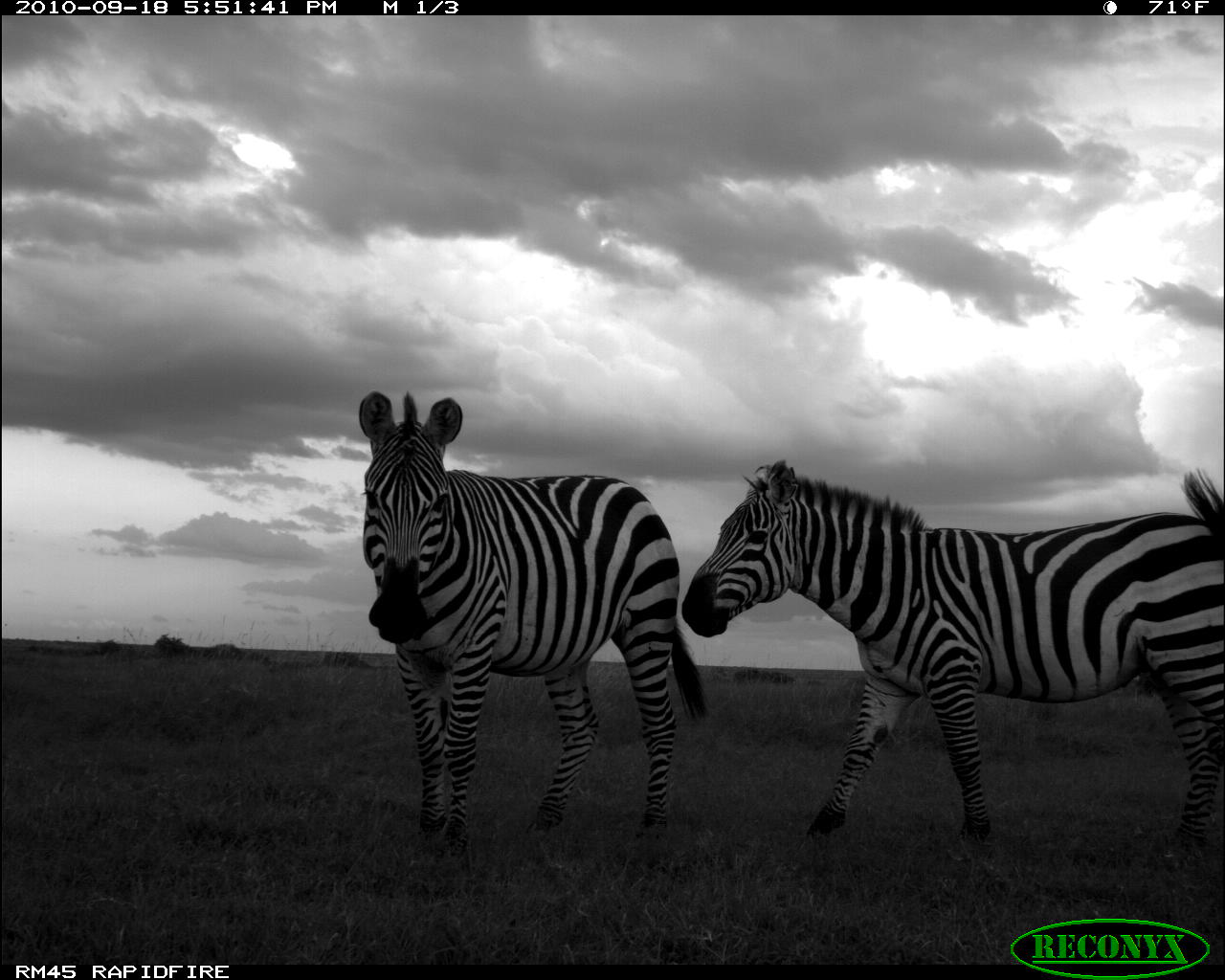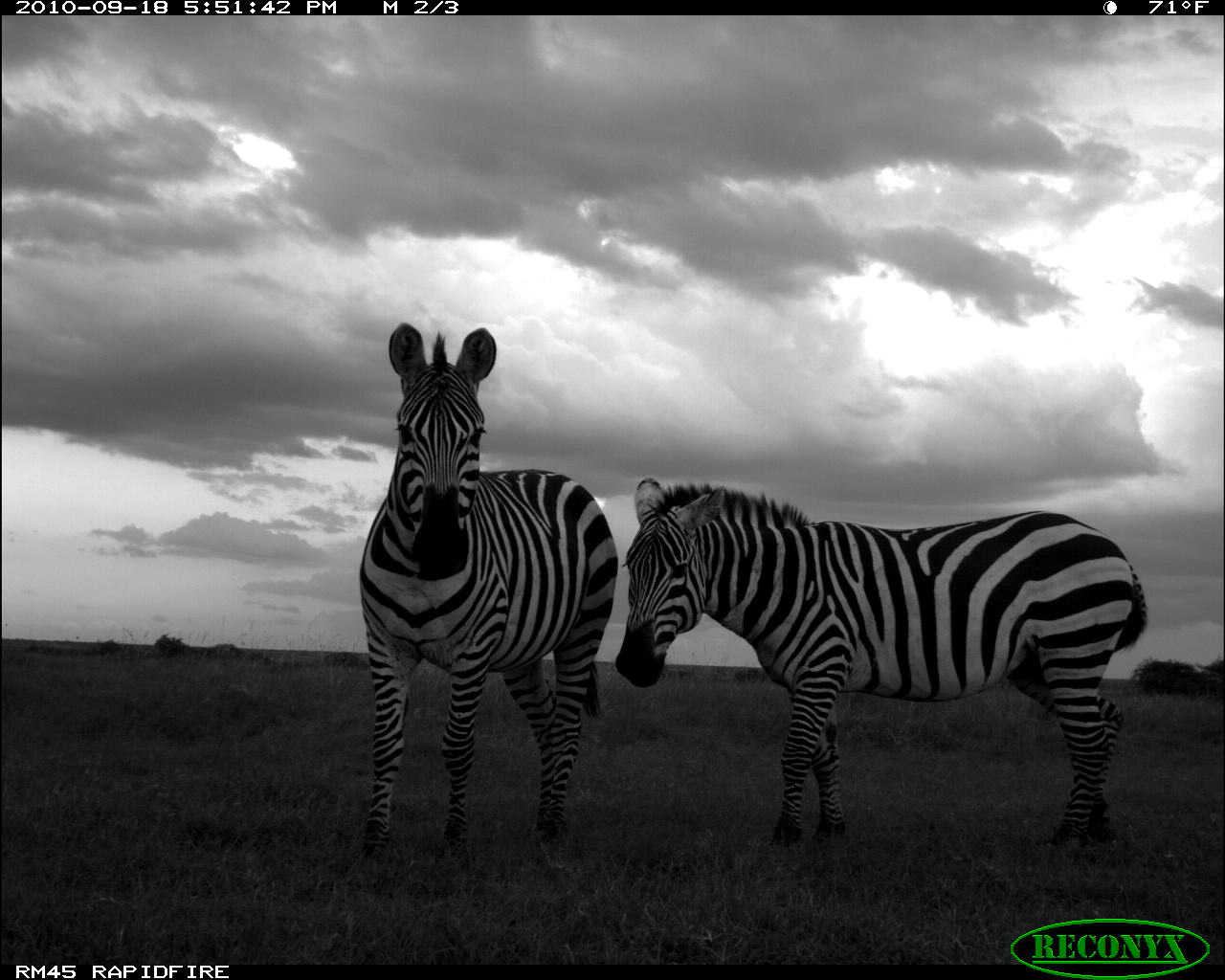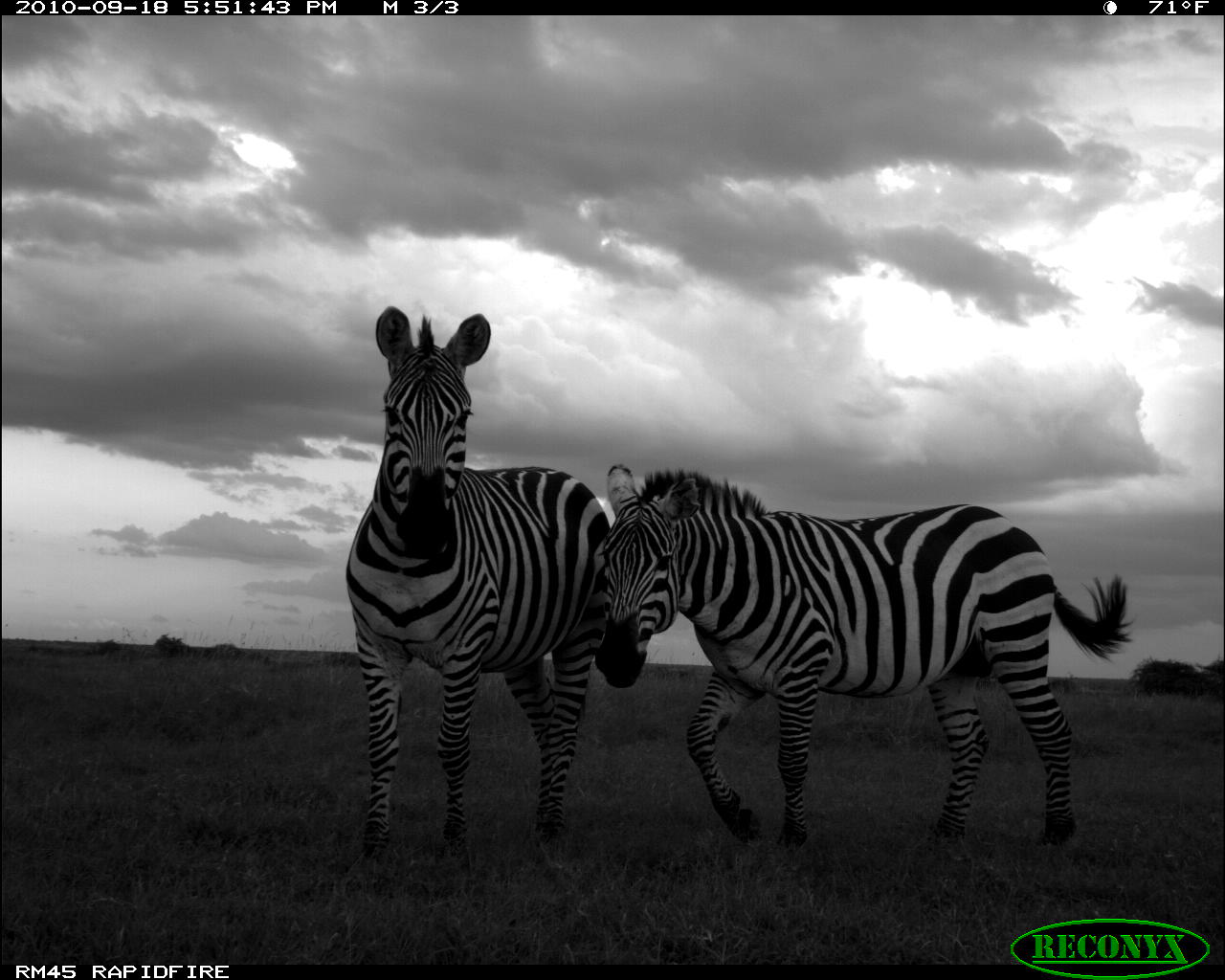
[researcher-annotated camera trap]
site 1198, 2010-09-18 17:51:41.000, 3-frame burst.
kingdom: Animalia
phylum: Chordata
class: Mammalia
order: Perissodactyla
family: Equidae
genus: Equus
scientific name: Equus quagga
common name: plains zebra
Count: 2.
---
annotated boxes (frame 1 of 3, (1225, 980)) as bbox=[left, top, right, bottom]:
equus quagga: bbox=[675, 453, 1221, 858]; bbox=[353, 382, 708, 858]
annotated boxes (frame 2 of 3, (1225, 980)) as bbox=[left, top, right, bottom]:
equus quagga: bbox=[607, 469, 1148, 854]; bbox=[350, 317, 621, 875]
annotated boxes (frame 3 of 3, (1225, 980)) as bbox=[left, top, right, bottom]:
equus quagga: bbox=[587, 457, 1134, 854]; bbox=[338, 299, 612, 863]